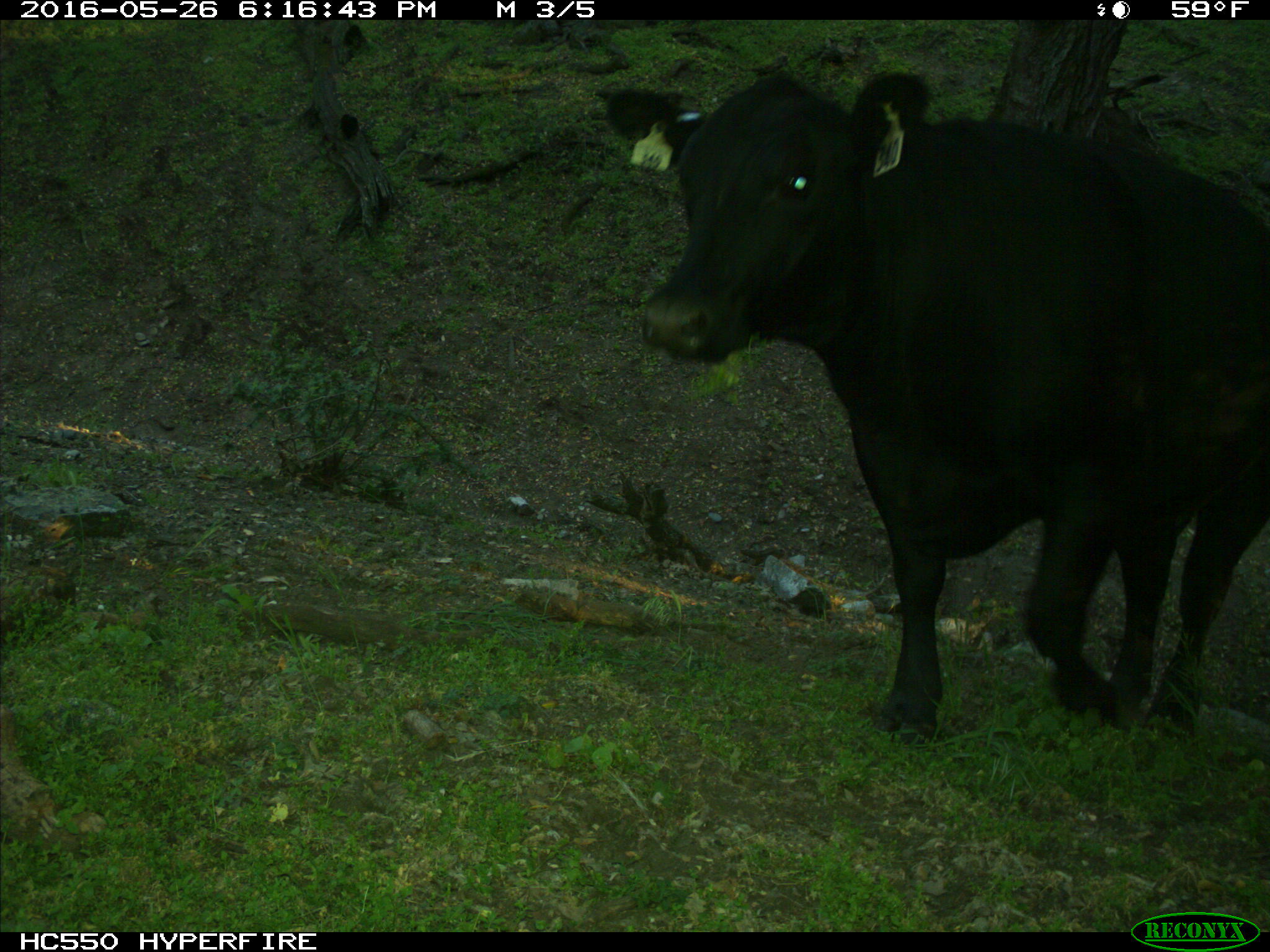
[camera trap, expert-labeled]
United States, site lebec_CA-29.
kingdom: Animalia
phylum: Chordata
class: Mammalia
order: Artiodactyla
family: Bovidae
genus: Bos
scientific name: Bos taurus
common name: domestic cow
Bos taurus (domestic cow).